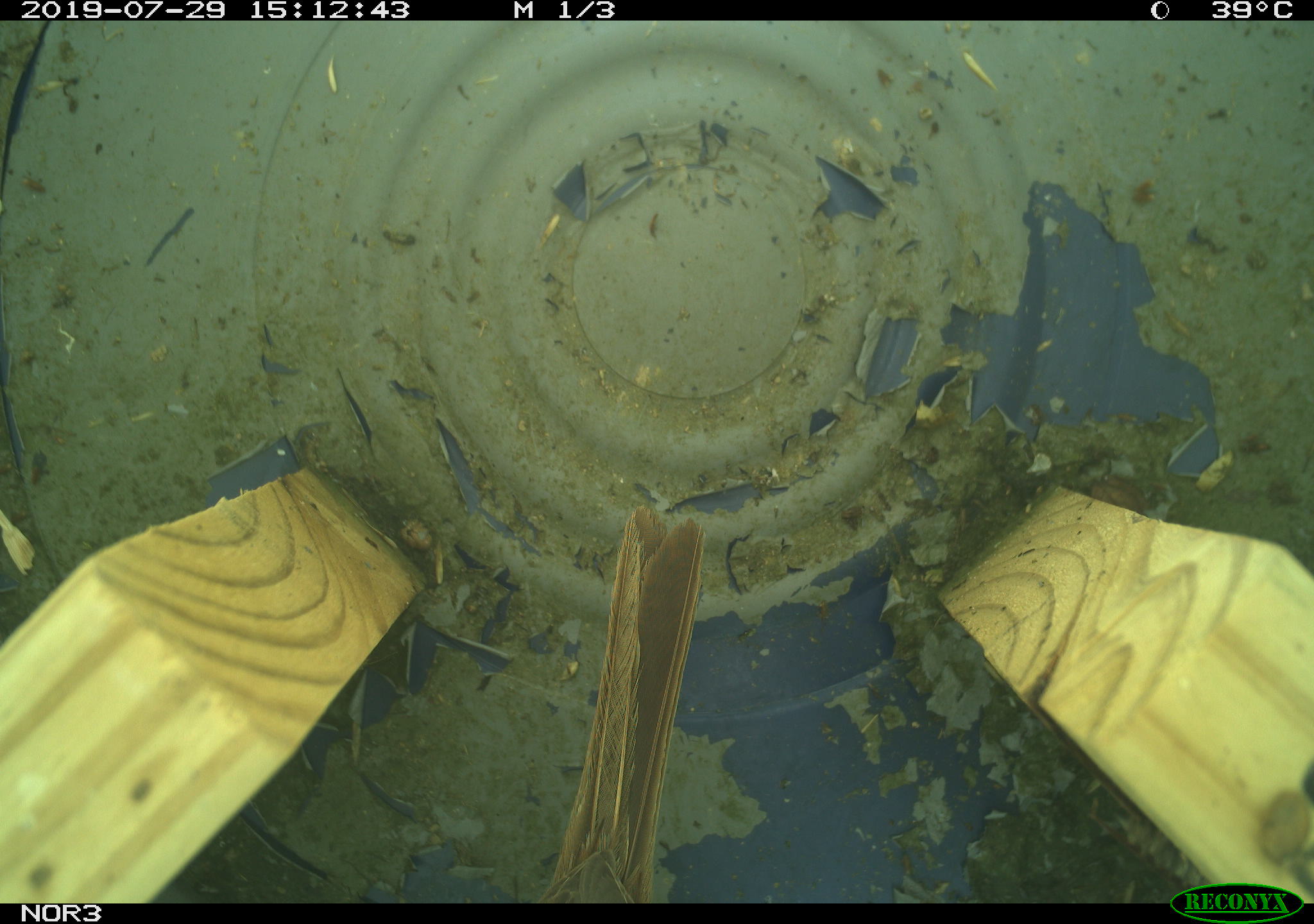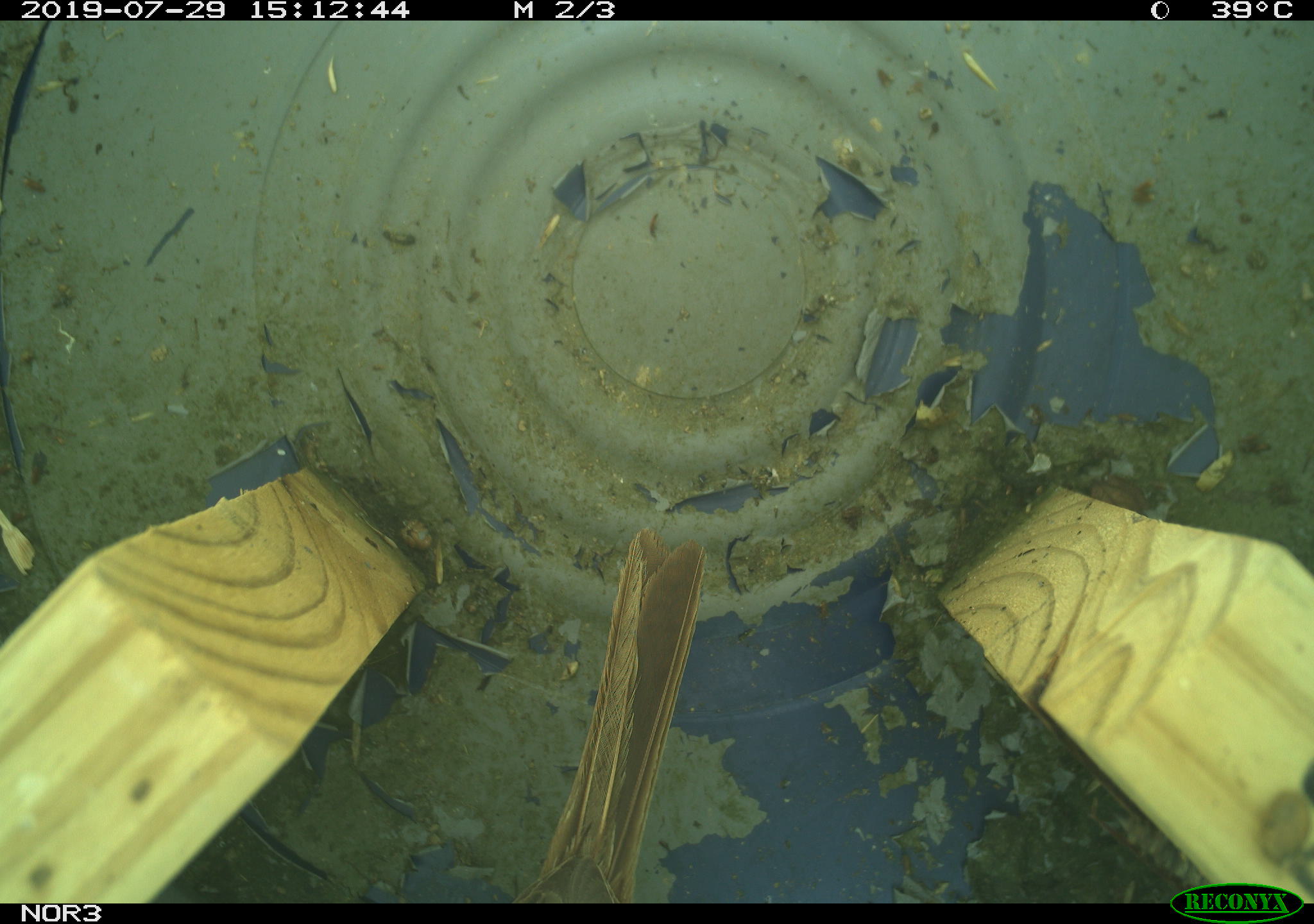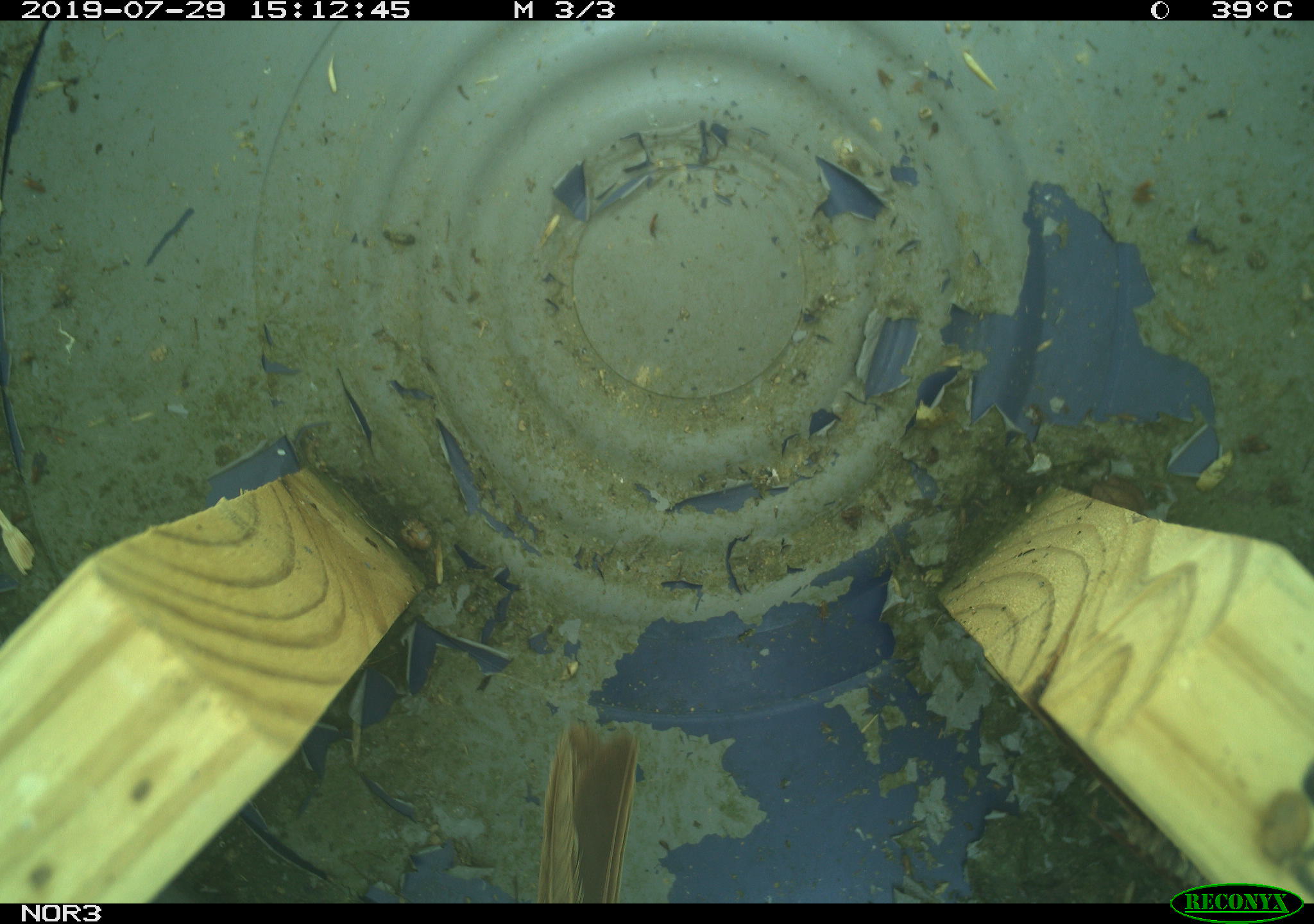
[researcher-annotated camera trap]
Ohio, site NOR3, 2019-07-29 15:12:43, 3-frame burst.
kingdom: Animalia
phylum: Chordata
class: Aves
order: Passeriformes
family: Passerellidae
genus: Melospiza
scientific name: Melospiza melodia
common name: song sparrow